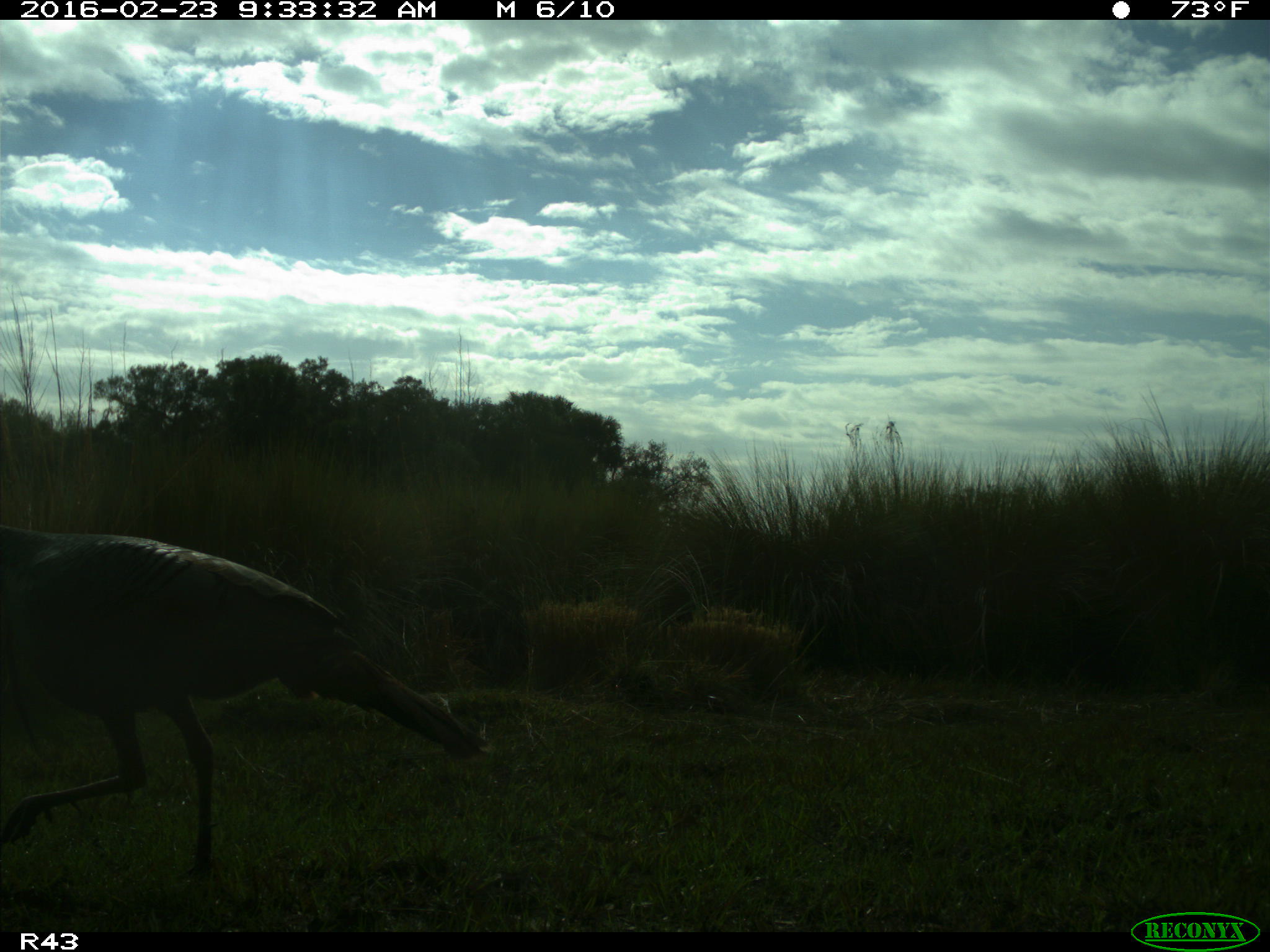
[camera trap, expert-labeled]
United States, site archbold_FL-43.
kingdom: Animalia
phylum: Chordata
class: Aves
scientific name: Aves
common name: birds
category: unidentified bird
Unidentified bird (birds) (Aves).